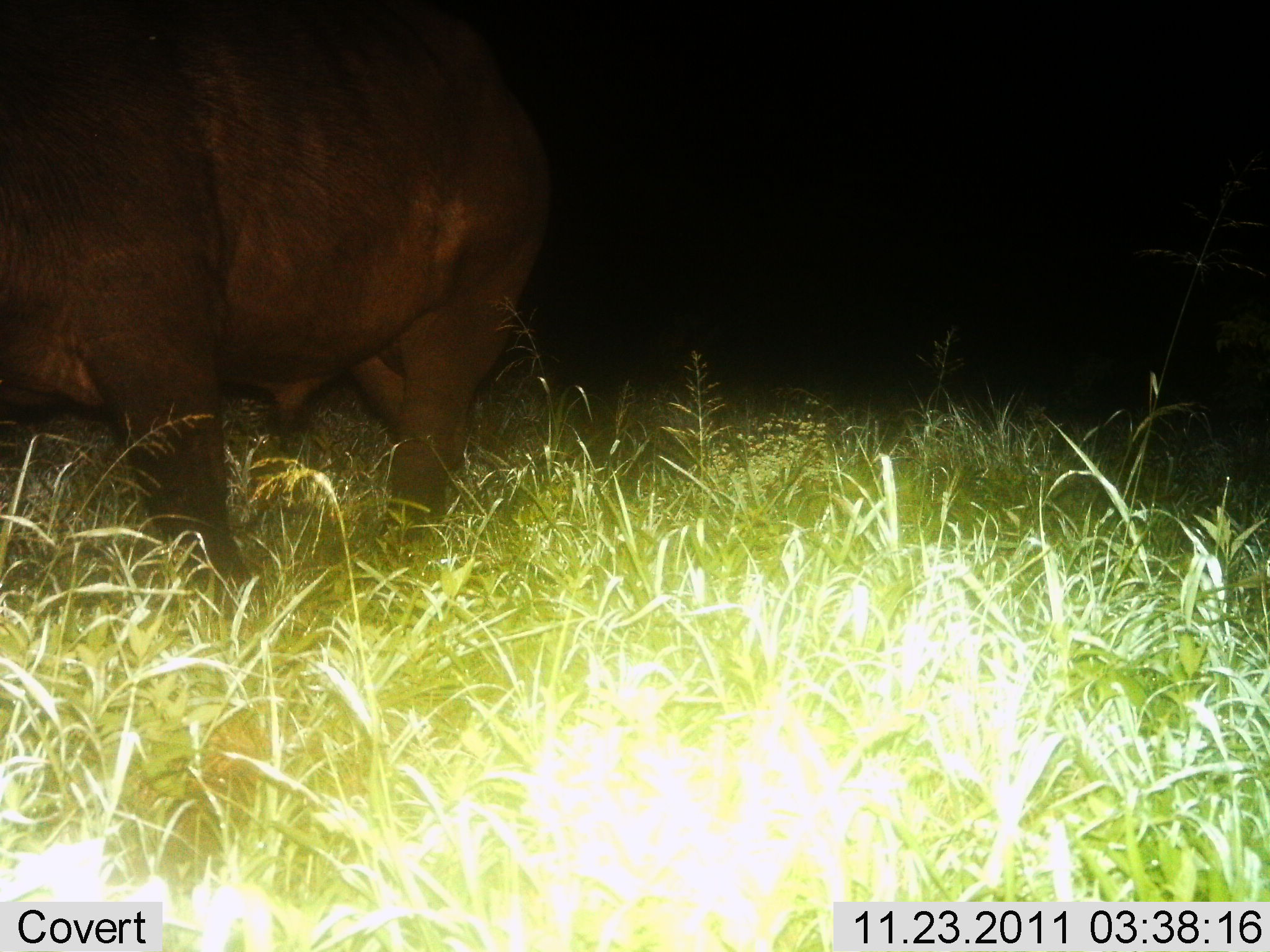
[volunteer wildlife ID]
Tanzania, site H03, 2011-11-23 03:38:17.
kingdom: Animalia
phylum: Chordata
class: Mammalia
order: Artiodactyla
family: Bovidae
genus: Syncerus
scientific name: Syncerus caffer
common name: cape buffalo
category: buffalo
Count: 1.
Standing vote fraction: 55%.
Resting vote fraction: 0%.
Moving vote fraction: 45%.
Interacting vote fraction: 0%.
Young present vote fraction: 0%.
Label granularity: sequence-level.